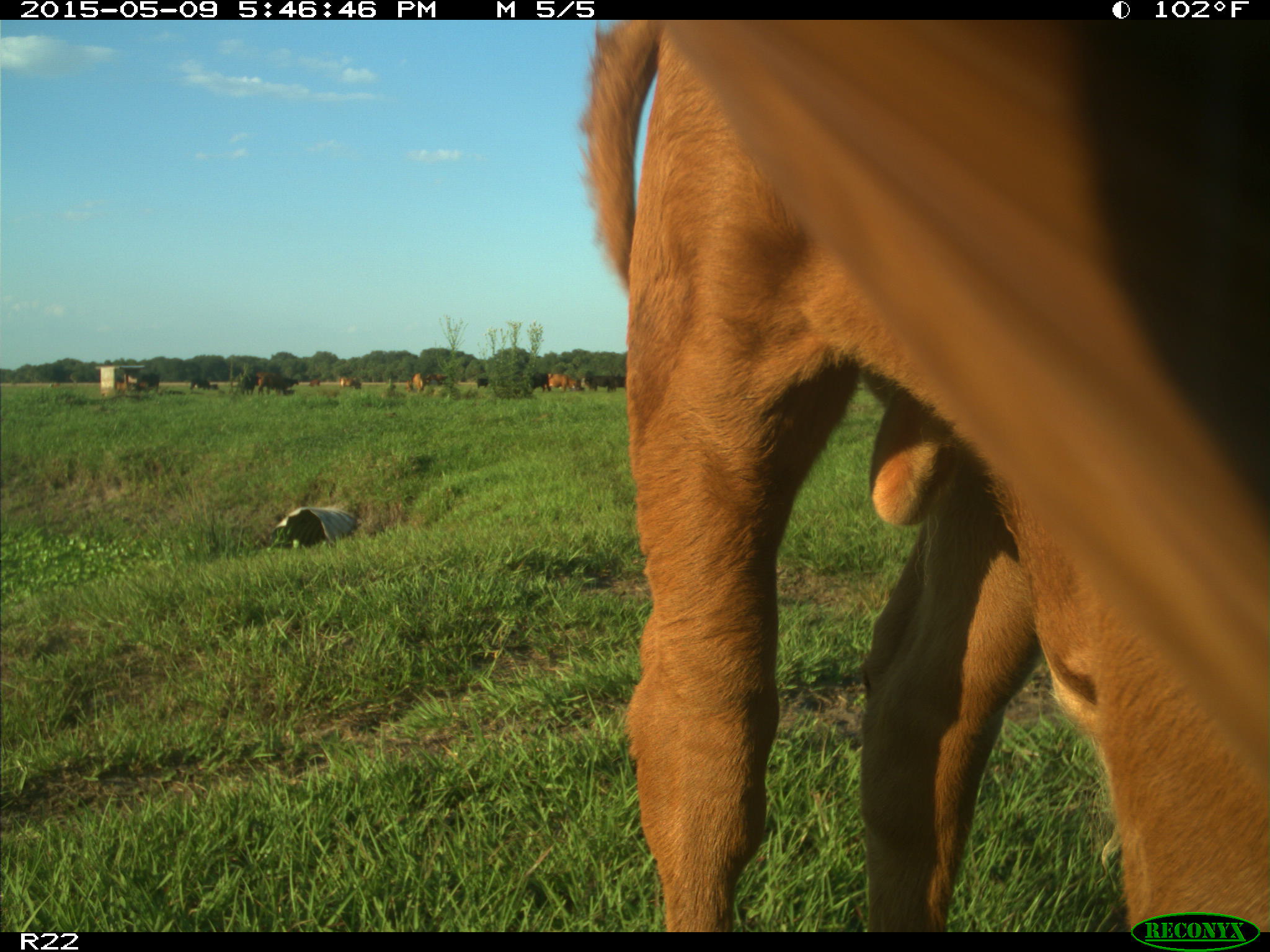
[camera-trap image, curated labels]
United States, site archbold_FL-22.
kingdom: Animalia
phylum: Chordata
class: Mammalia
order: Artiodactyla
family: Bovidae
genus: Bos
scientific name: Bos taurus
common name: domestic cow